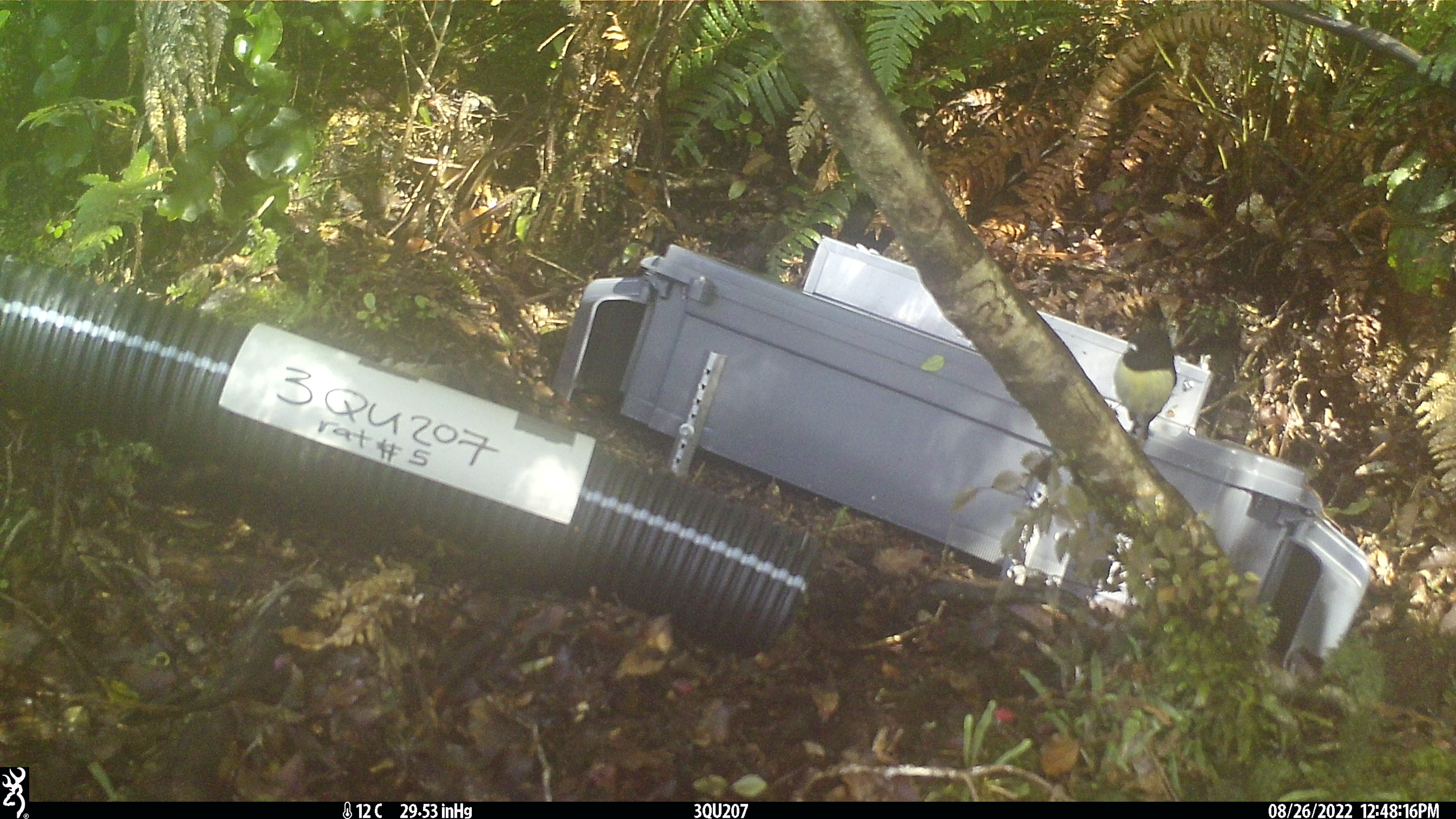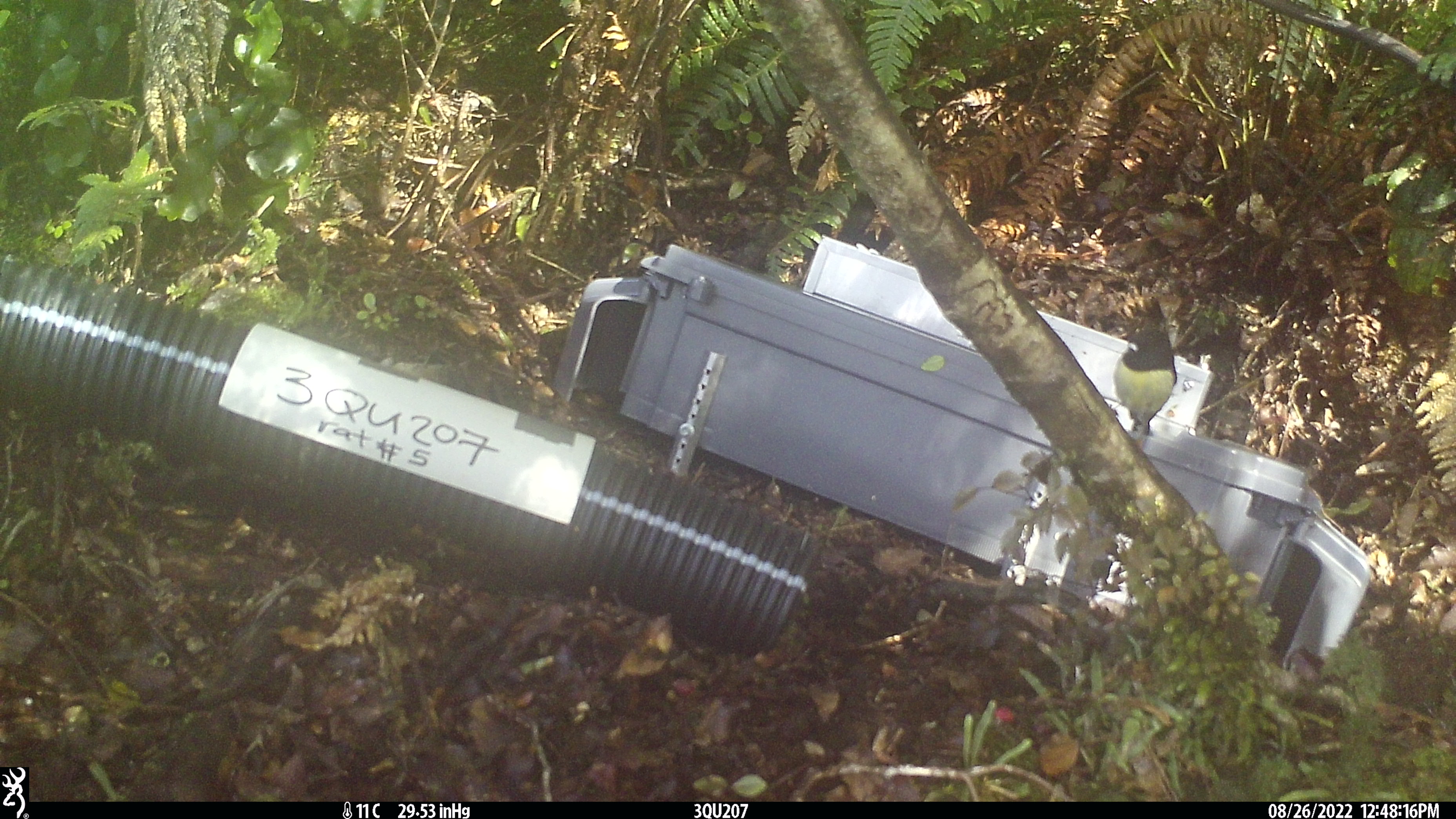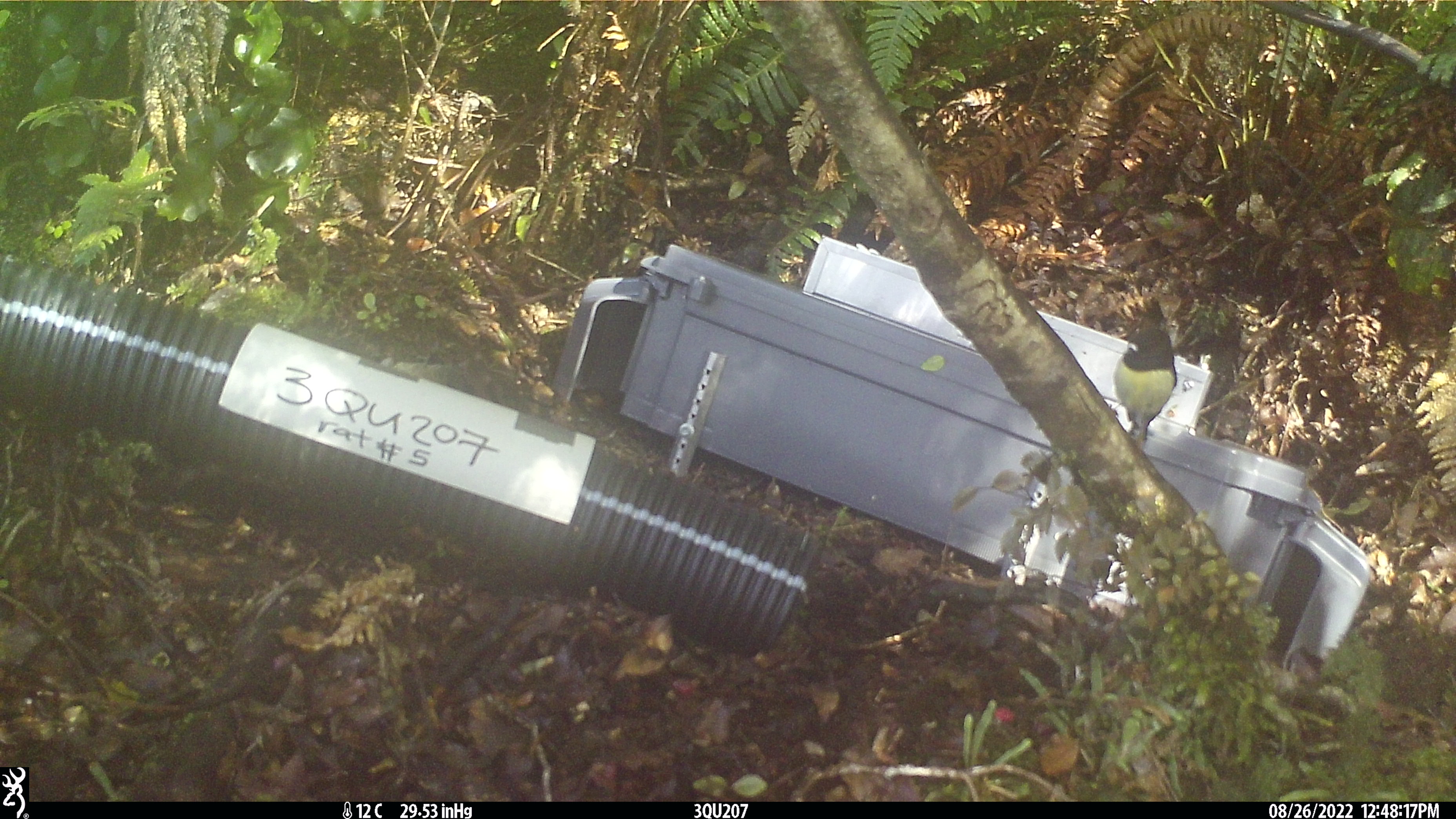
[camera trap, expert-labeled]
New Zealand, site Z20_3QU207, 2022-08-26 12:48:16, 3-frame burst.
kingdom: Animalia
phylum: Chordata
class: Aves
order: Passeriformes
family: Petroicidae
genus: Petroica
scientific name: Petroica macrocephala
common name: tomtit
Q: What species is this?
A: Tomtit (Petroica macrocephala).